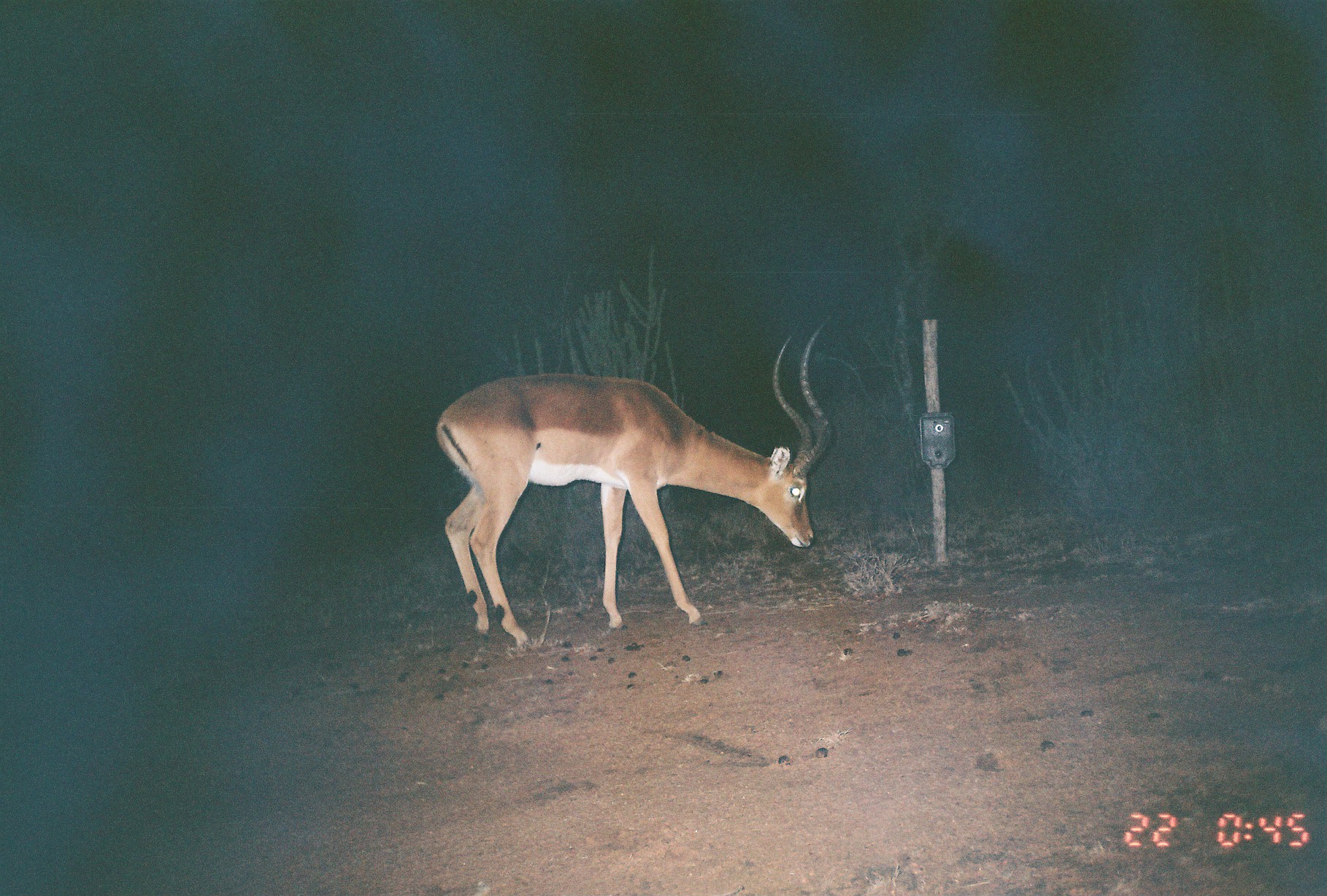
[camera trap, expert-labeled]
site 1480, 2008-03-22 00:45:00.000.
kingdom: Animalia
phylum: Chordata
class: Mammalia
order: Artiodactyla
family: Bovidae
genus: Aepyceros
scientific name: Aepyceros melampus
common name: impala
Aepyceros melampus (impala), count 1.